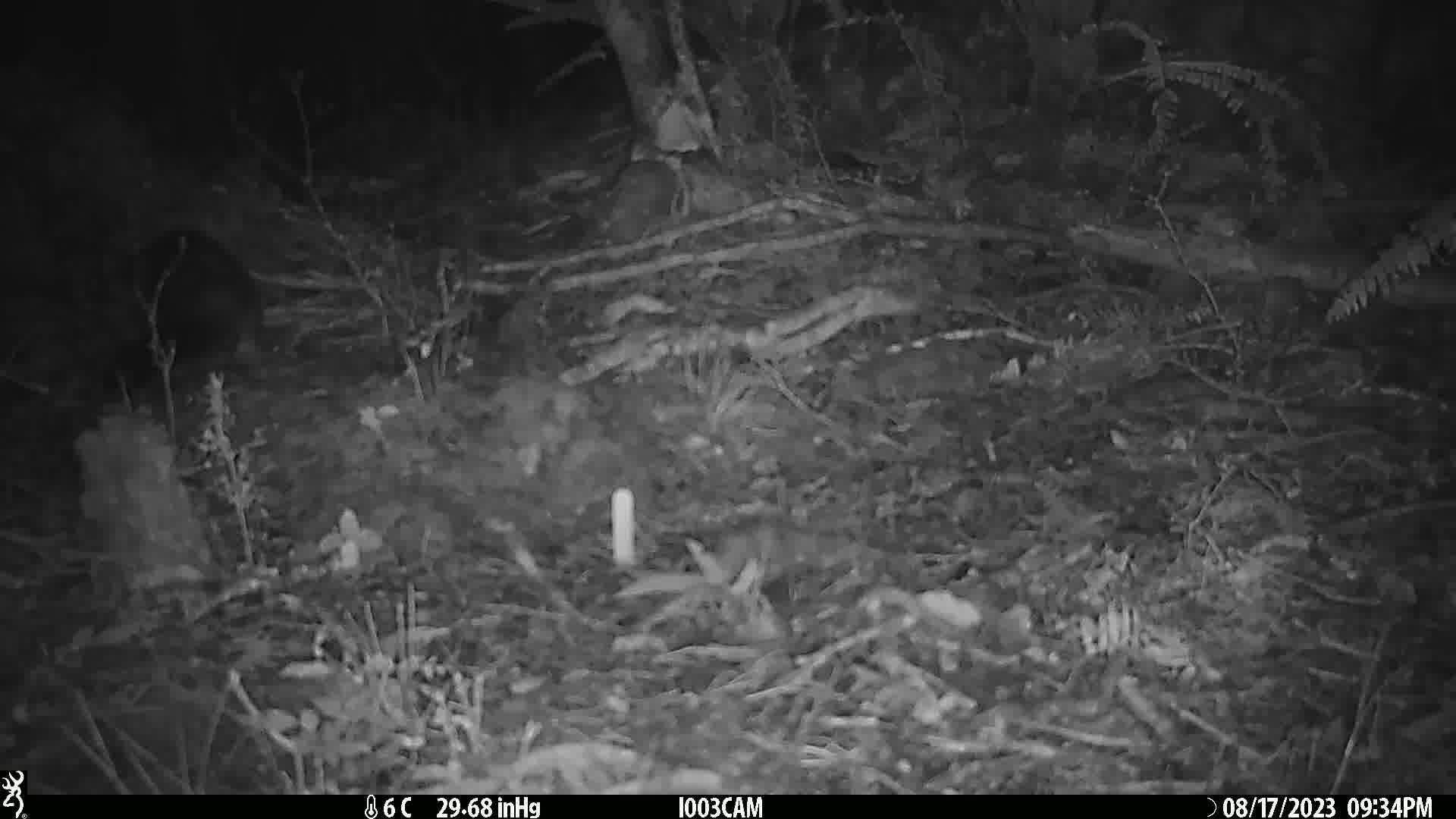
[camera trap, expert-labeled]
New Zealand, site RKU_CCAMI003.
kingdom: Animalia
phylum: Chordata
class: Mammalia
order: Diprotodontia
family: Phalangeridae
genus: Trichosurus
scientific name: Trichosurus vulpecula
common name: common brushtail possum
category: possum